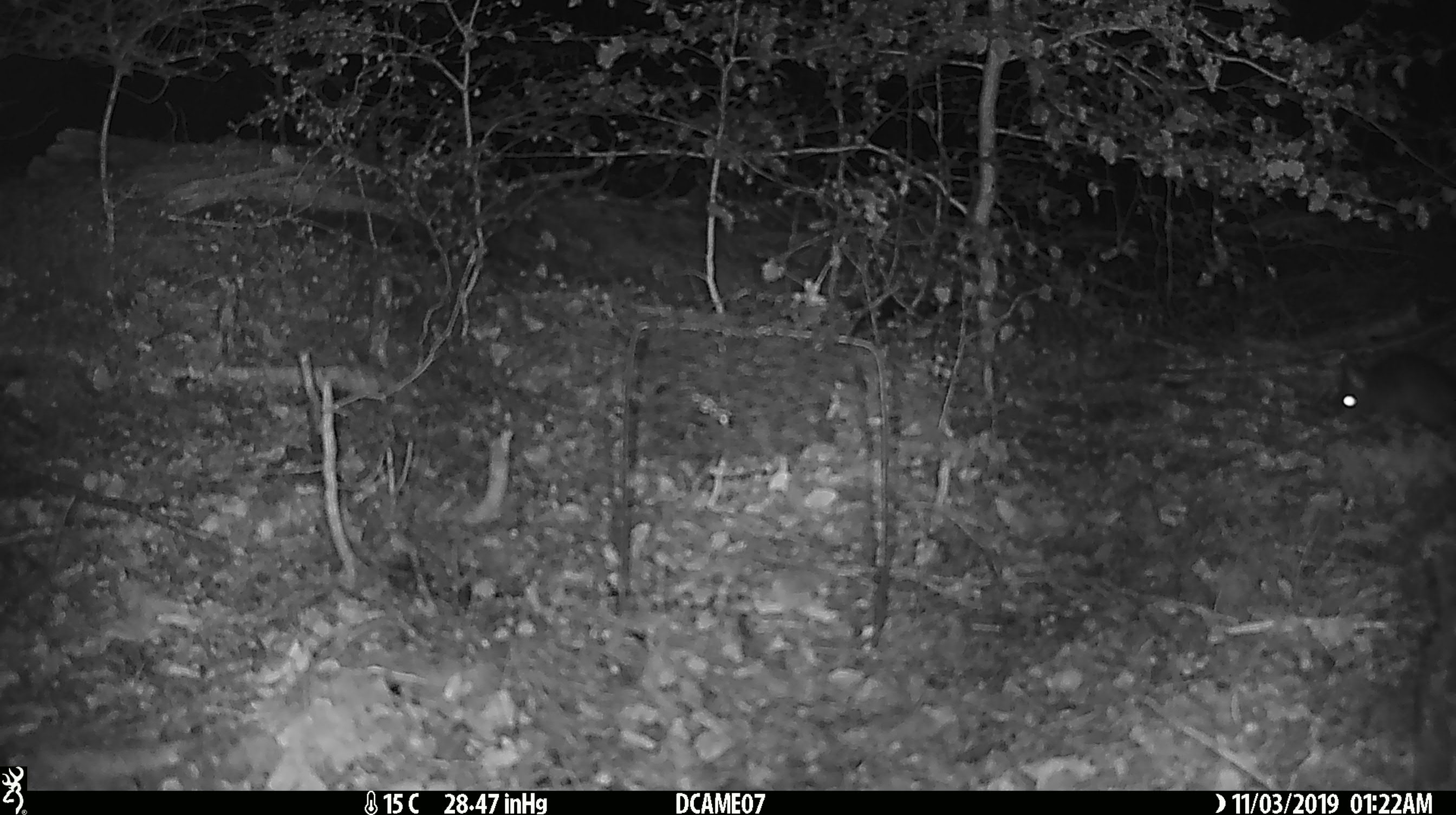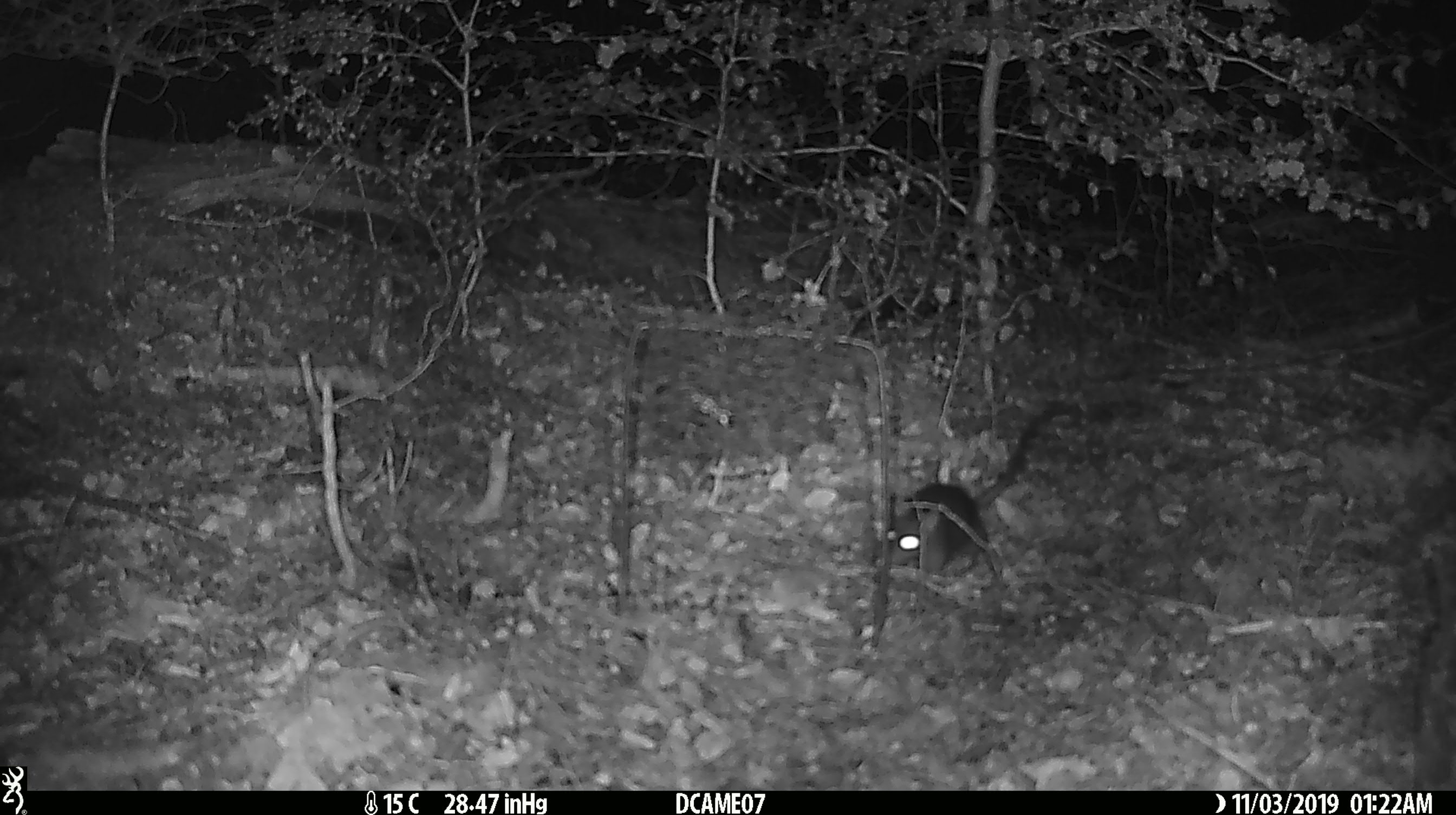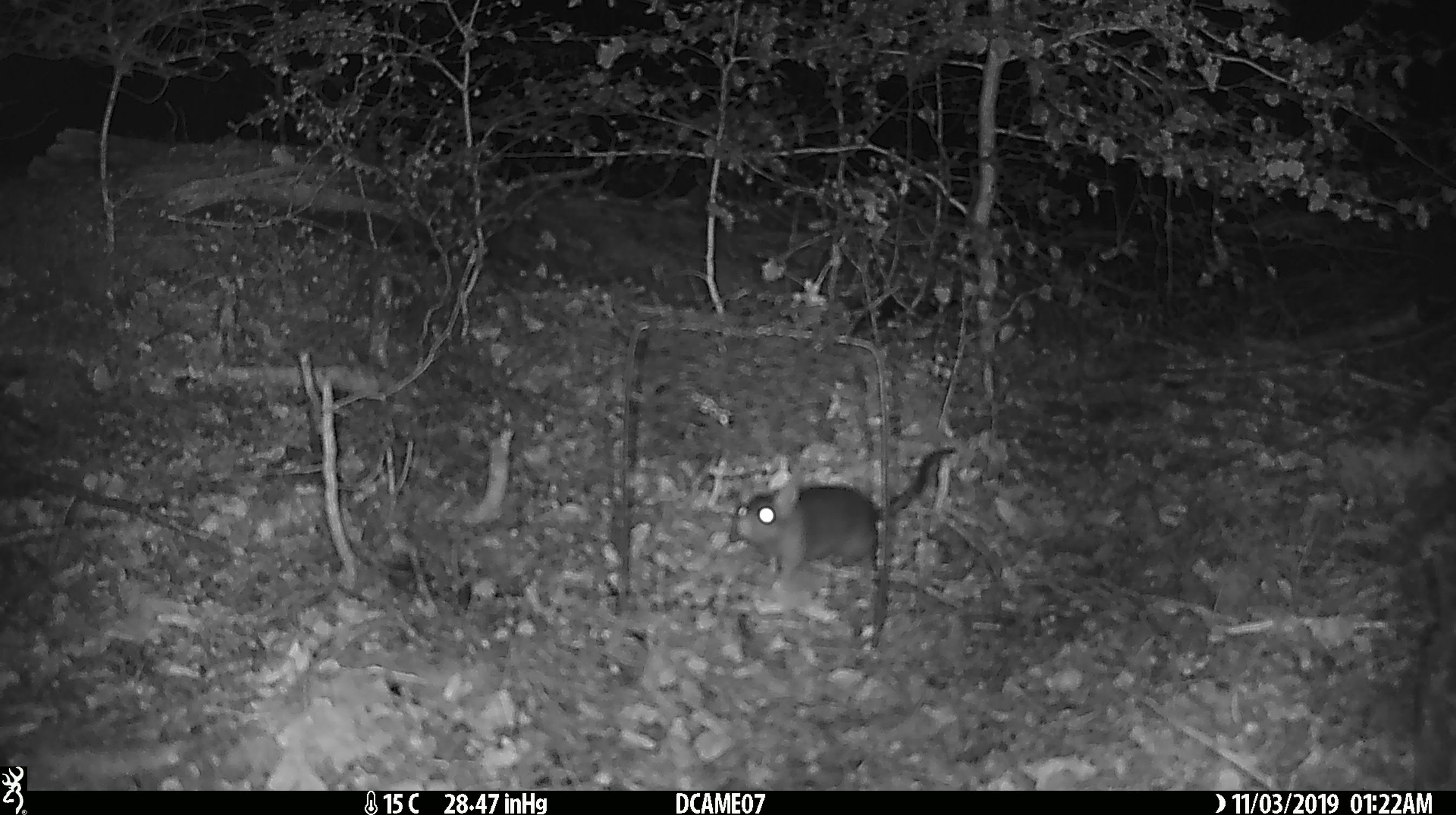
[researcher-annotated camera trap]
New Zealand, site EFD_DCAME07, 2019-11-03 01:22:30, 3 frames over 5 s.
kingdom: Animalia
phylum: Chordata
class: Mammalia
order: Rodentia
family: Muridae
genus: Rattus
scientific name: Rattus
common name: rat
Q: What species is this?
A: Rat (Rattus).